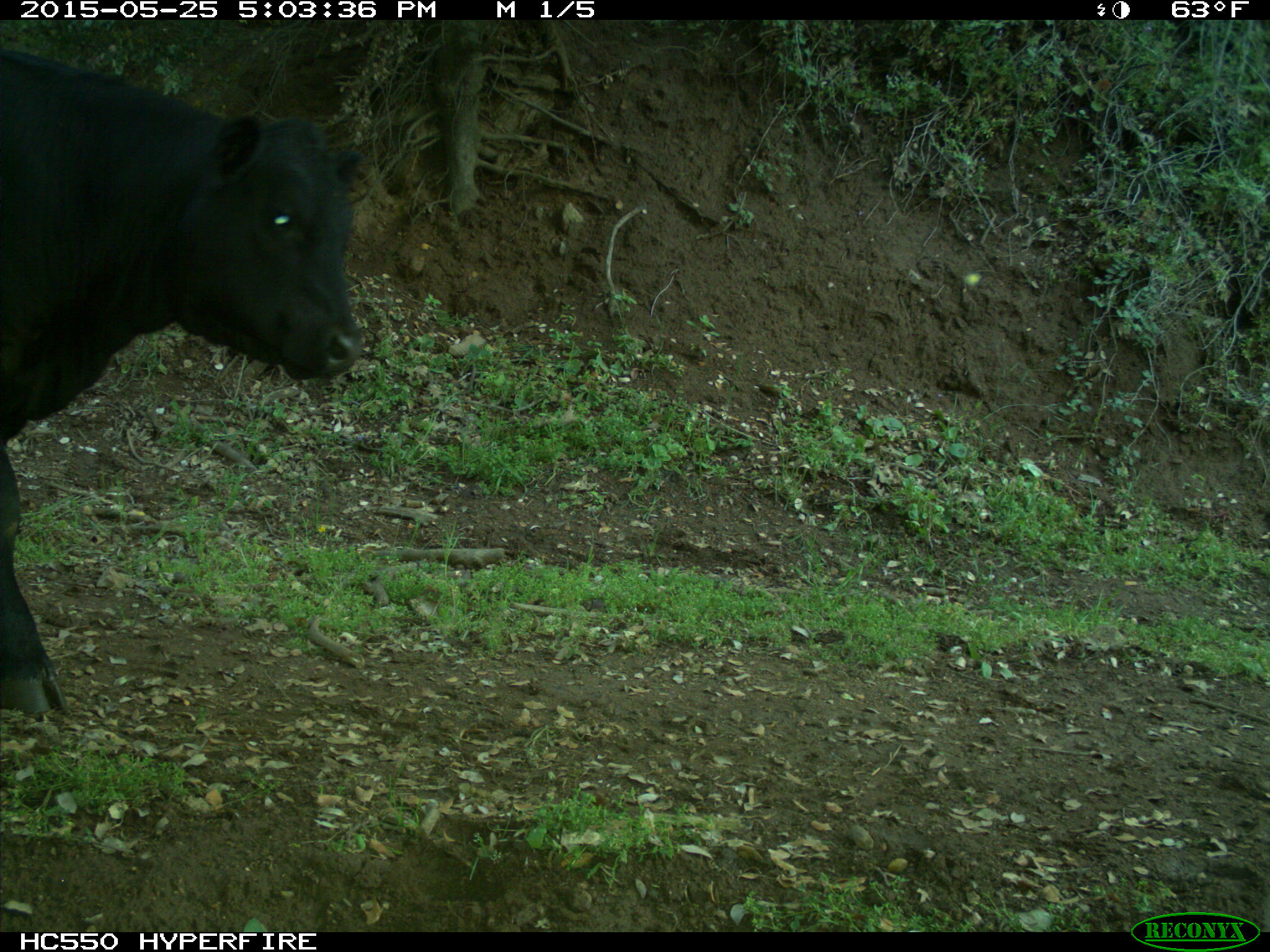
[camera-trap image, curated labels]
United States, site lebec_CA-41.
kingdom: Animalia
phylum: Chordata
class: Mammalia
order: Artiodactyla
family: Bovidae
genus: Bos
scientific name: Bos taurus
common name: domestic cow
Bos taurus (domestic cow).